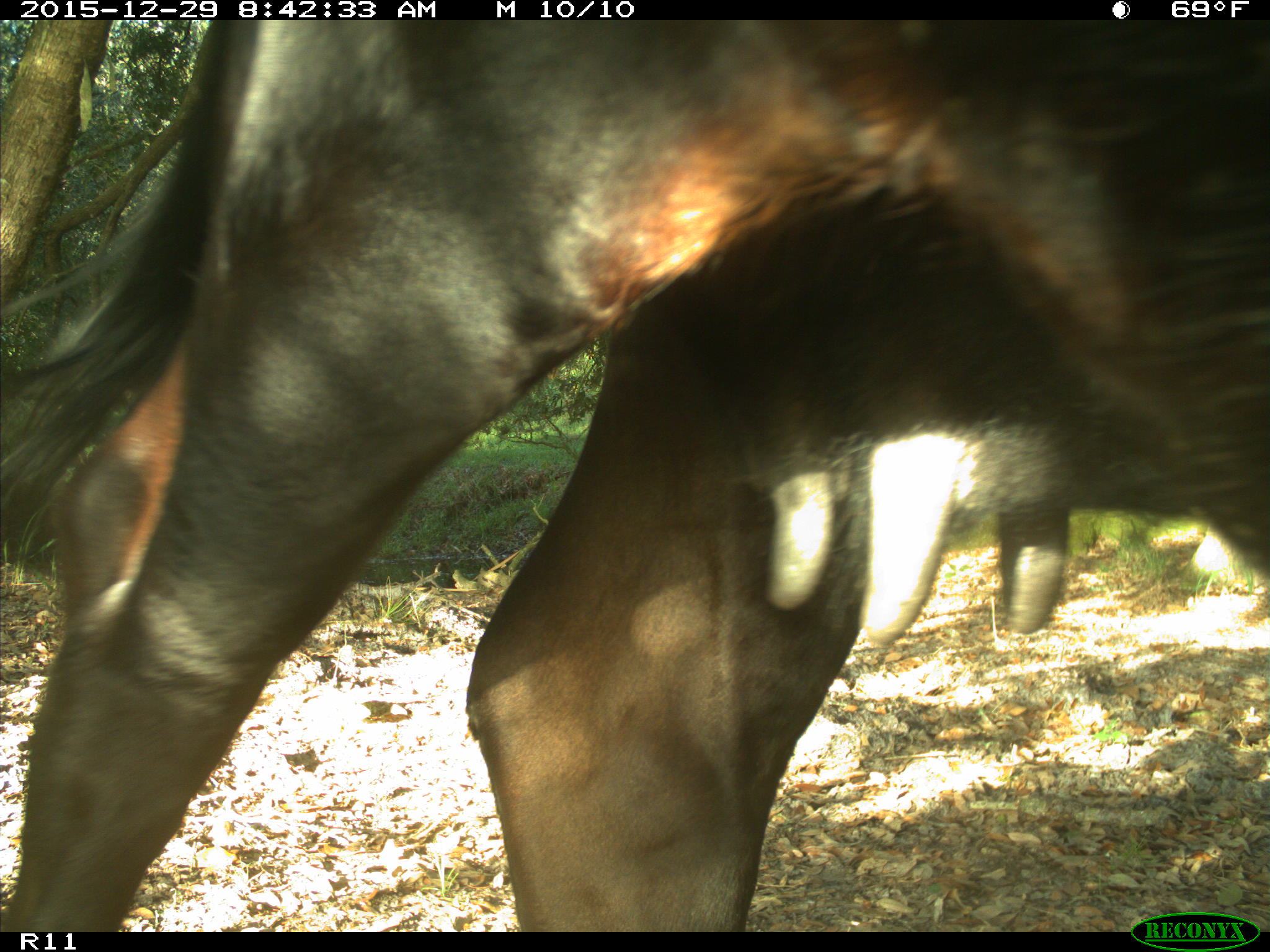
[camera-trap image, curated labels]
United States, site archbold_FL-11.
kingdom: Animalia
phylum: Chordata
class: Mammalia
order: Artiodactyla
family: Bovidae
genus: Bos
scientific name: Bos taurus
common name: domestic cow